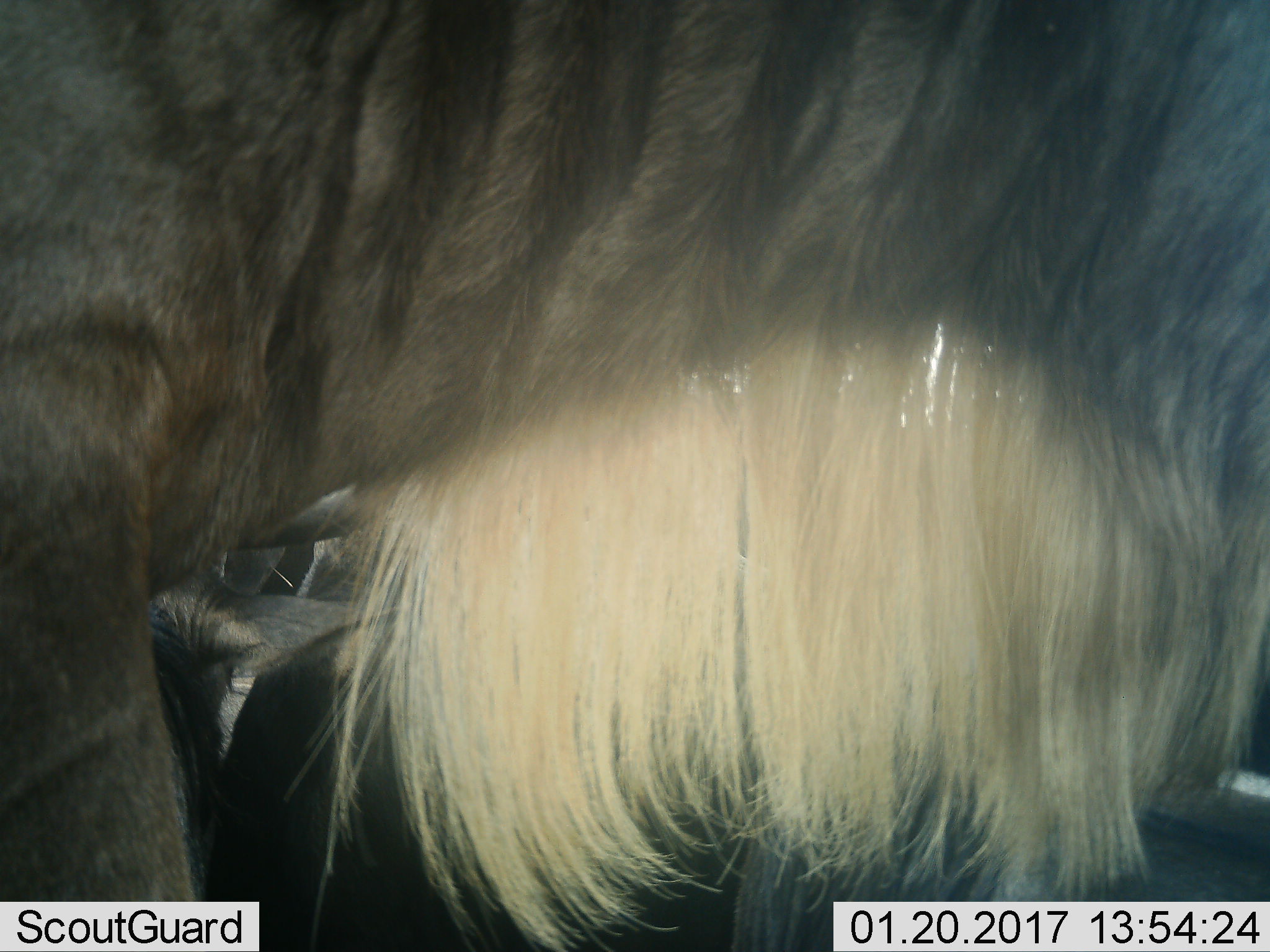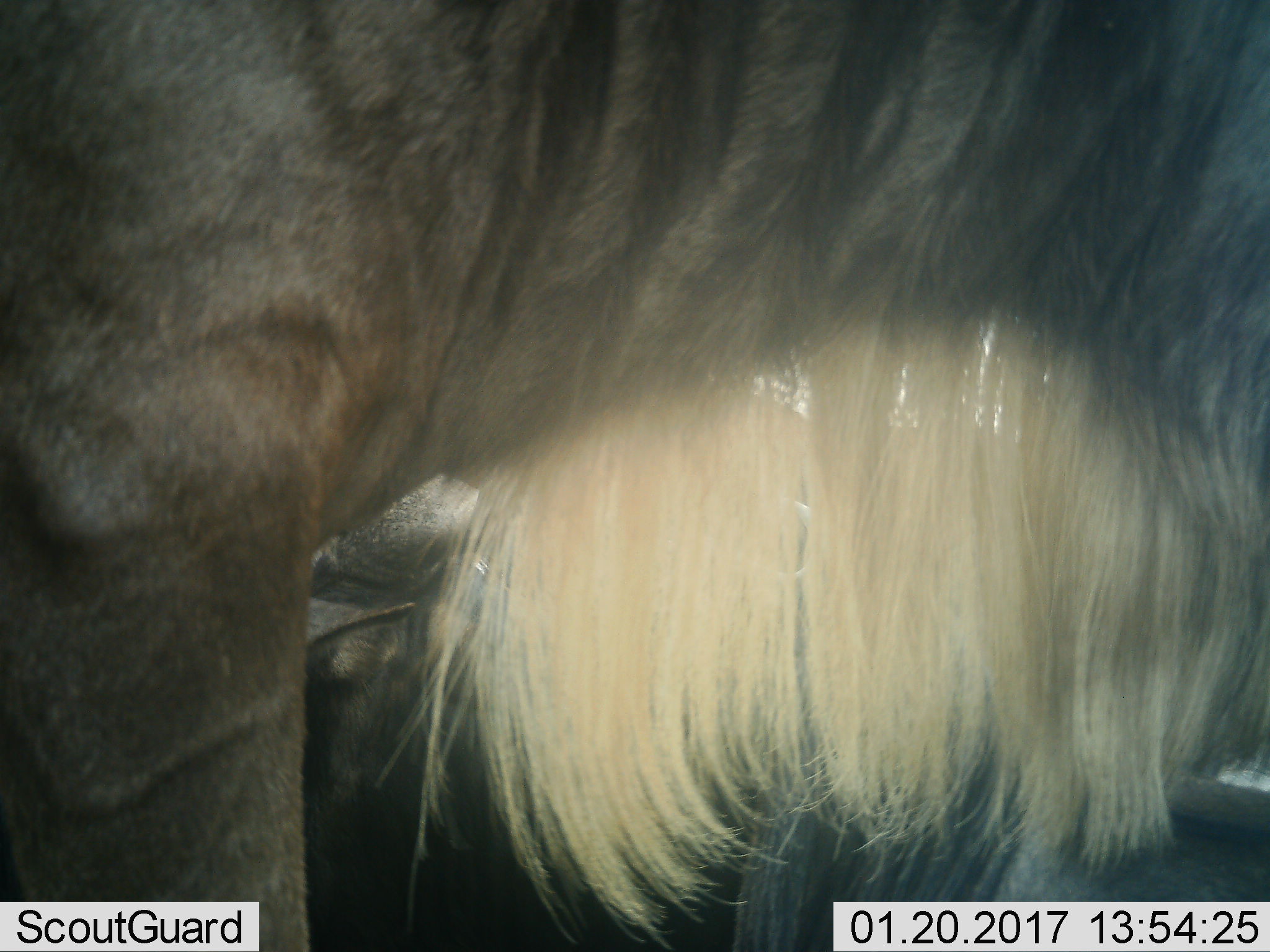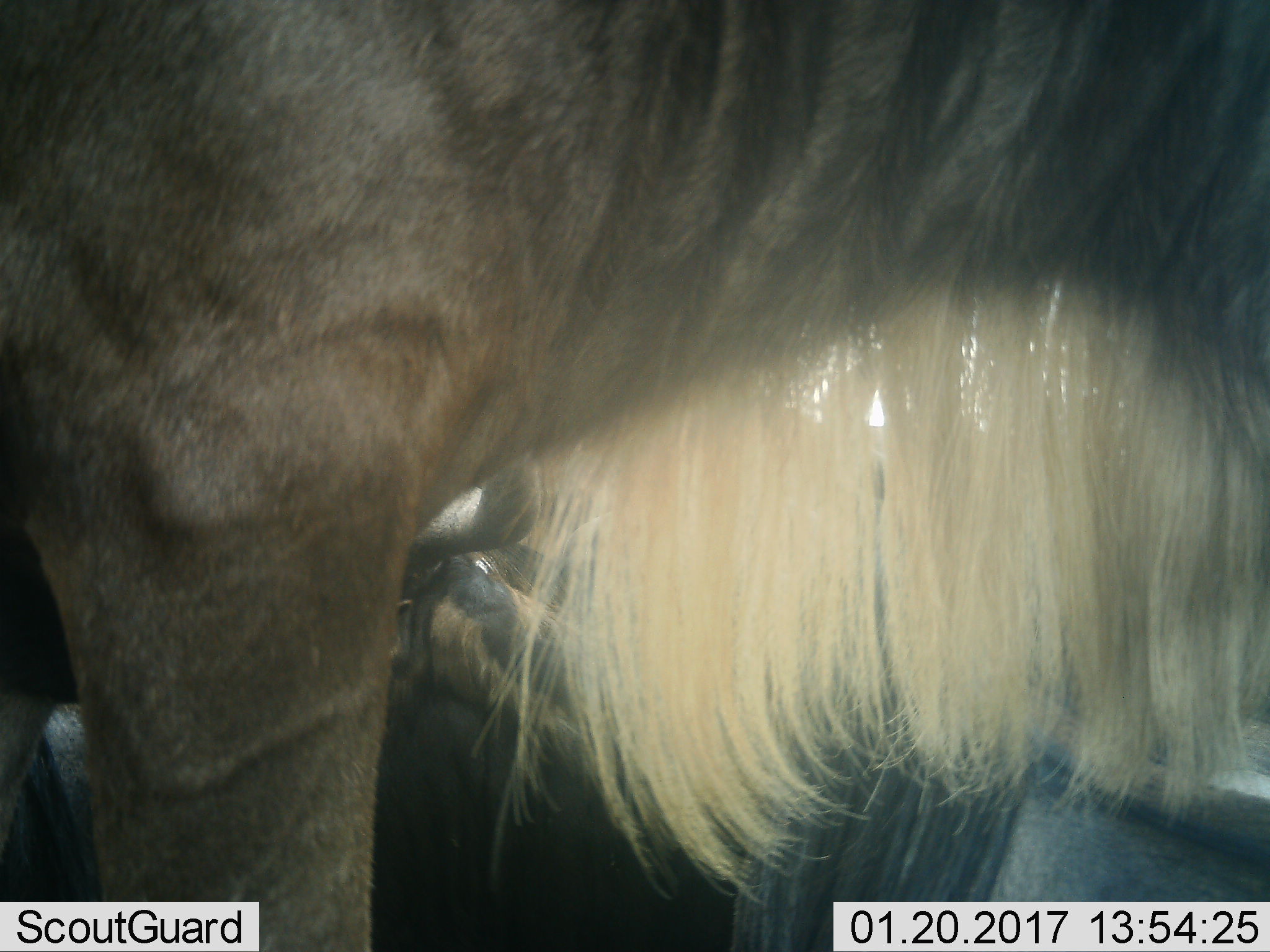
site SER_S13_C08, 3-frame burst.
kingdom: Animalia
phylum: Chordata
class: Mammalia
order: Artiodactyla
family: Bovidae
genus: Connochaetes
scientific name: Connochaetes taurinus taurinus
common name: blue wildebeest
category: wildebeestblue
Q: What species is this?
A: Wildebeestblue (blue wildebeest) (Connochaetes taurinus taurinus).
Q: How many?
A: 3.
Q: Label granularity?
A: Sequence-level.